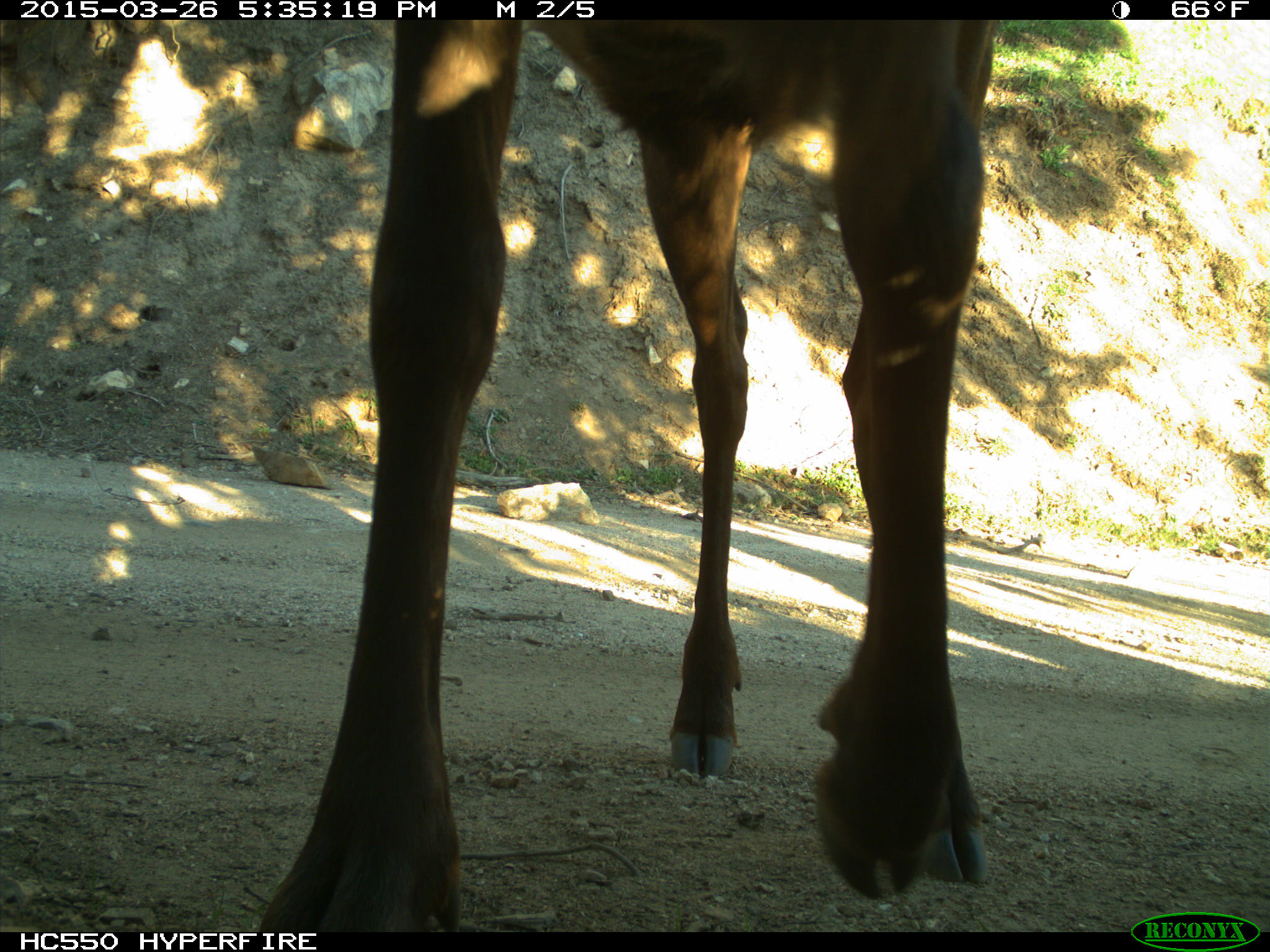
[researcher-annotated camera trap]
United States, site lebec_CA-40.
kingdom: Animalia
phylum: Chordata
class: Mammalia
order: Artiodactyla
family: Cervidae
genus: Cervus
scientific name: Cervus canadensis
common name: elk